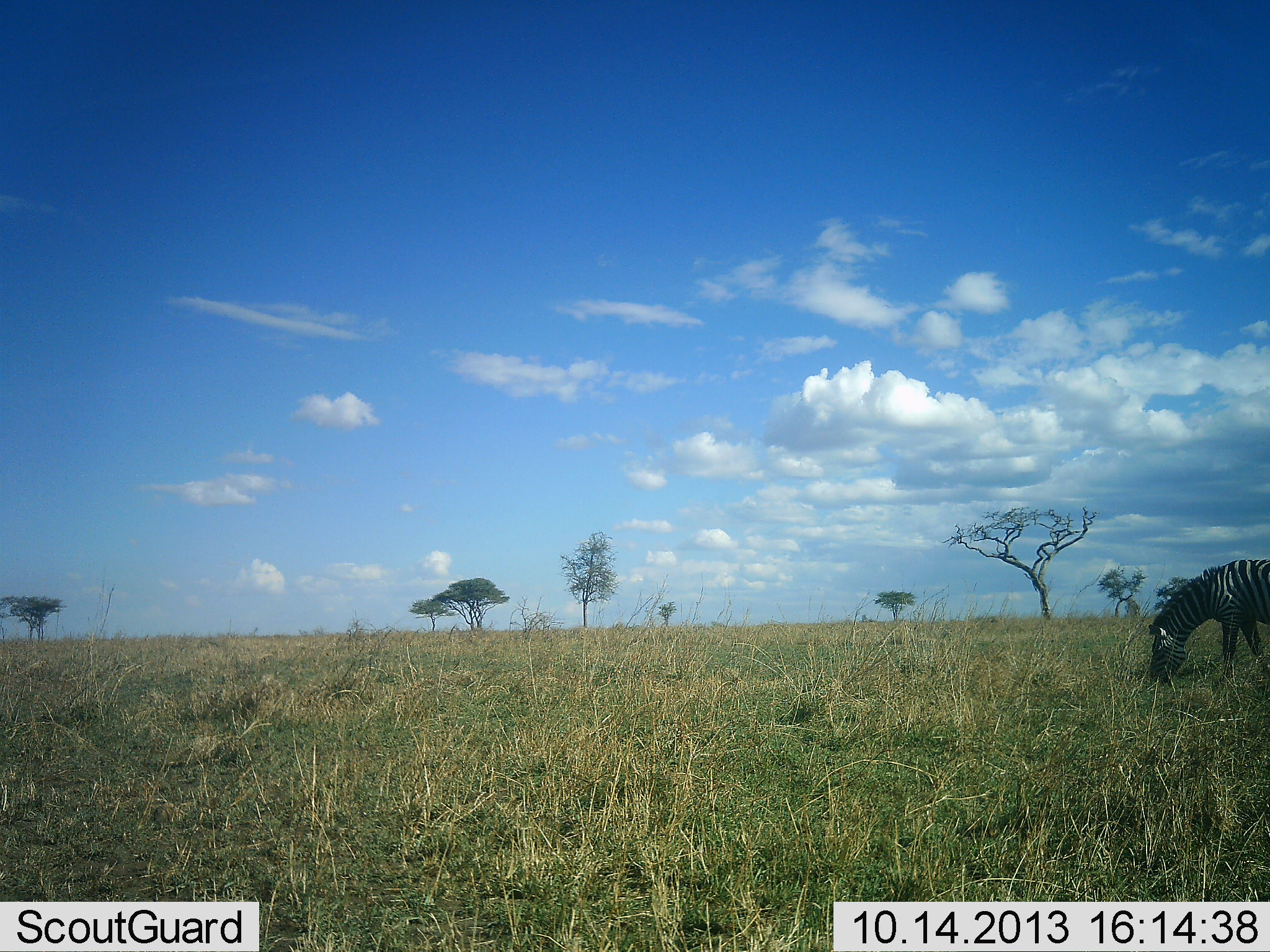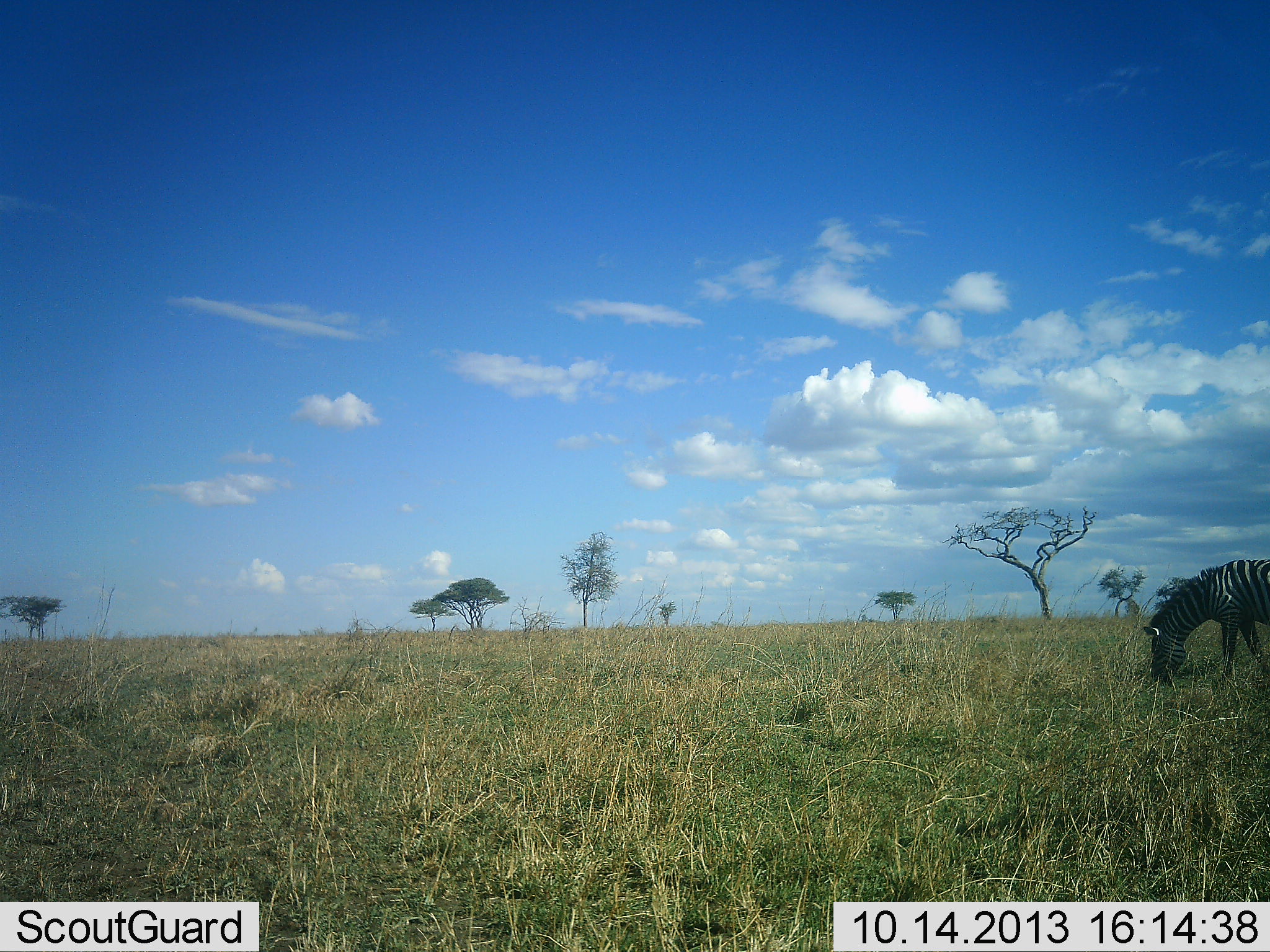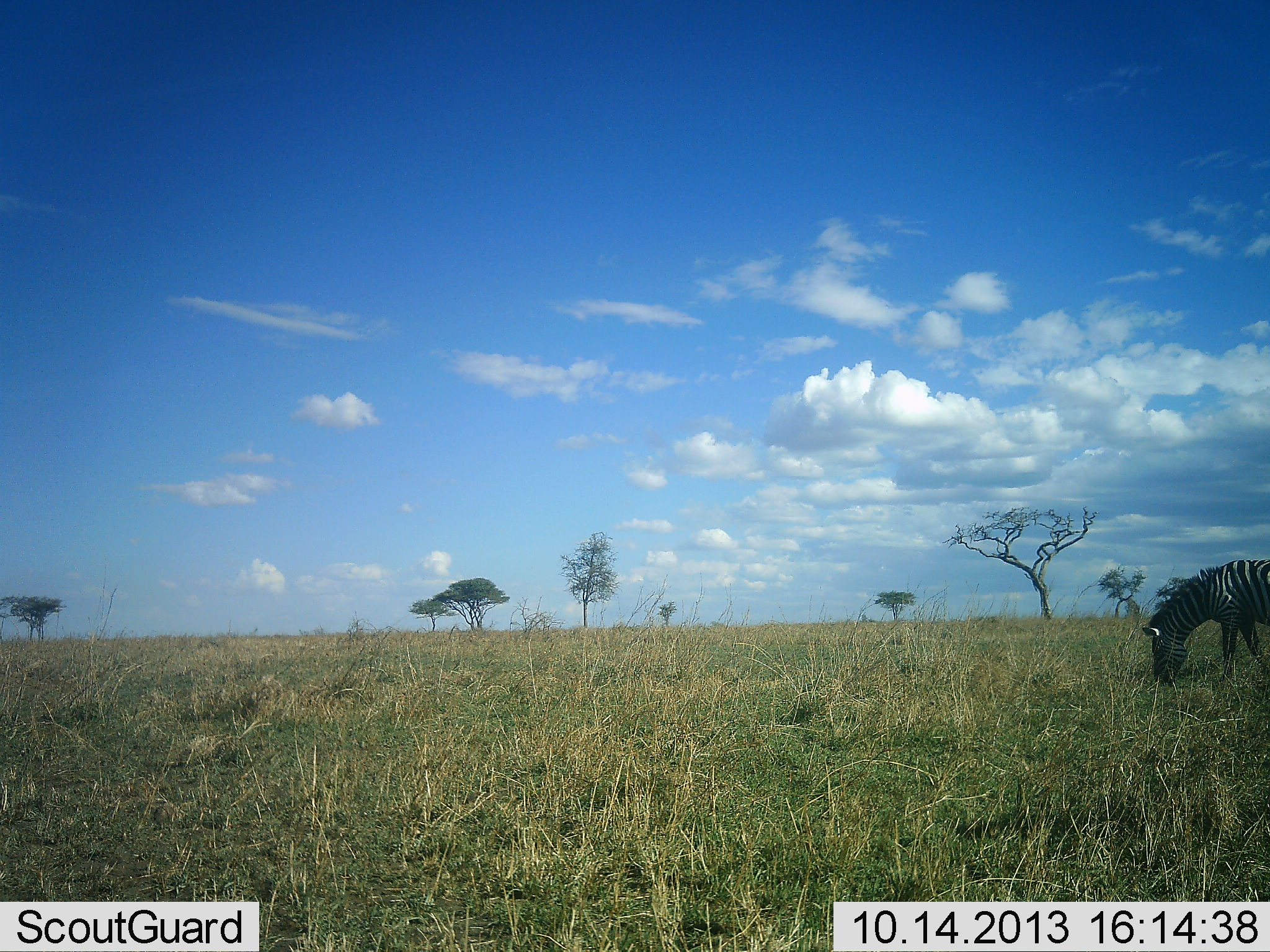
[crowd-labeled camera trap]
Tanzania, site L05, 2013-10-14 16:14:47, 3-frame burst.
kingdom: Animalia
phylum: Chordata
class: Mammalia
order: Perissodactyla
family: Equidae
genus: Equus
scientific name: Equus quagga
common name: plains zebra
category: zebra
Zebra (plains zebra) (Equus quagga), count 1. Behavior (volunteer vote fractions): standing 11%, resting 0%, moving 5%, interacting 0%. Young present (vote fraction): 0%. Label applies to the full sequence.